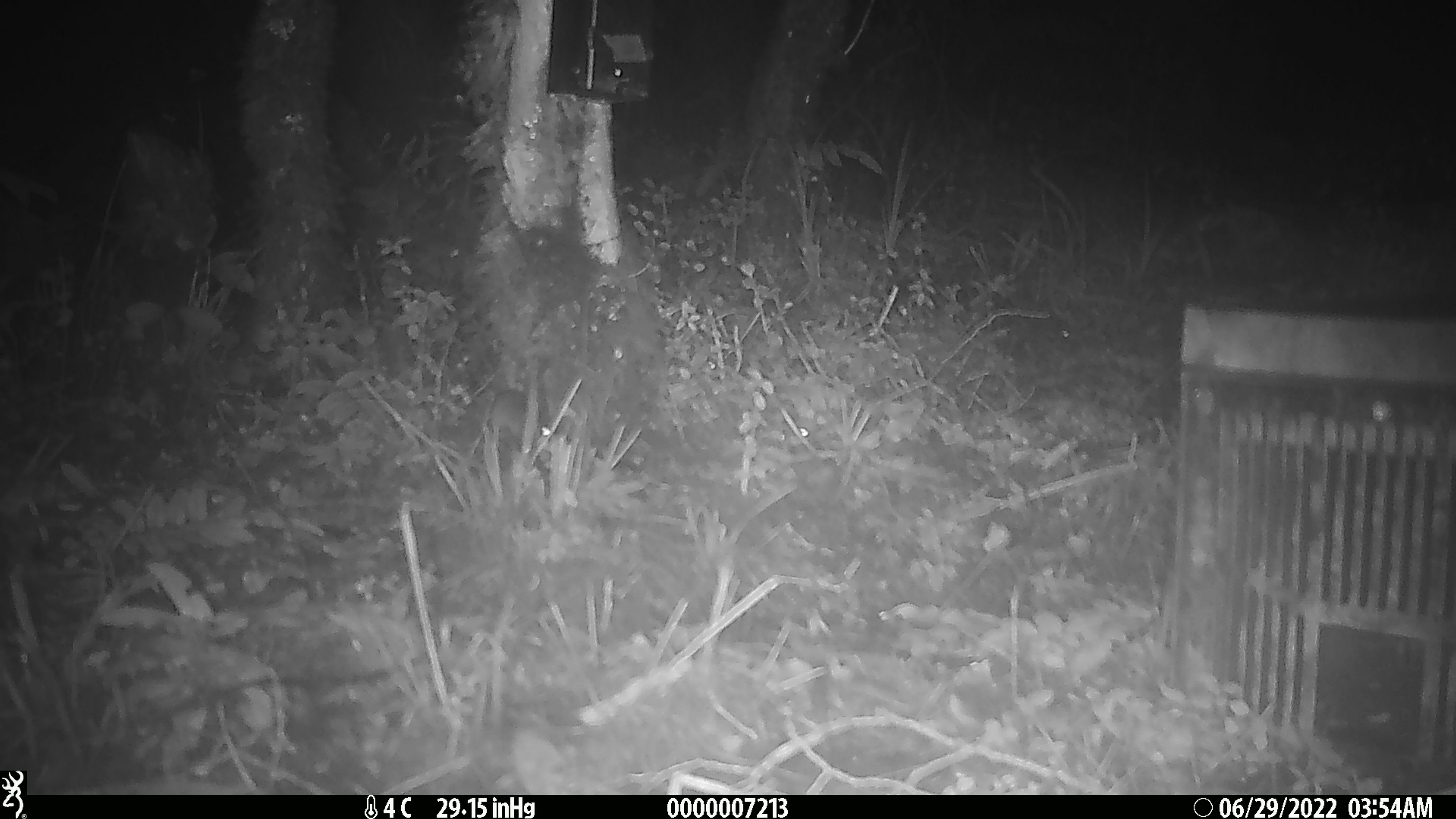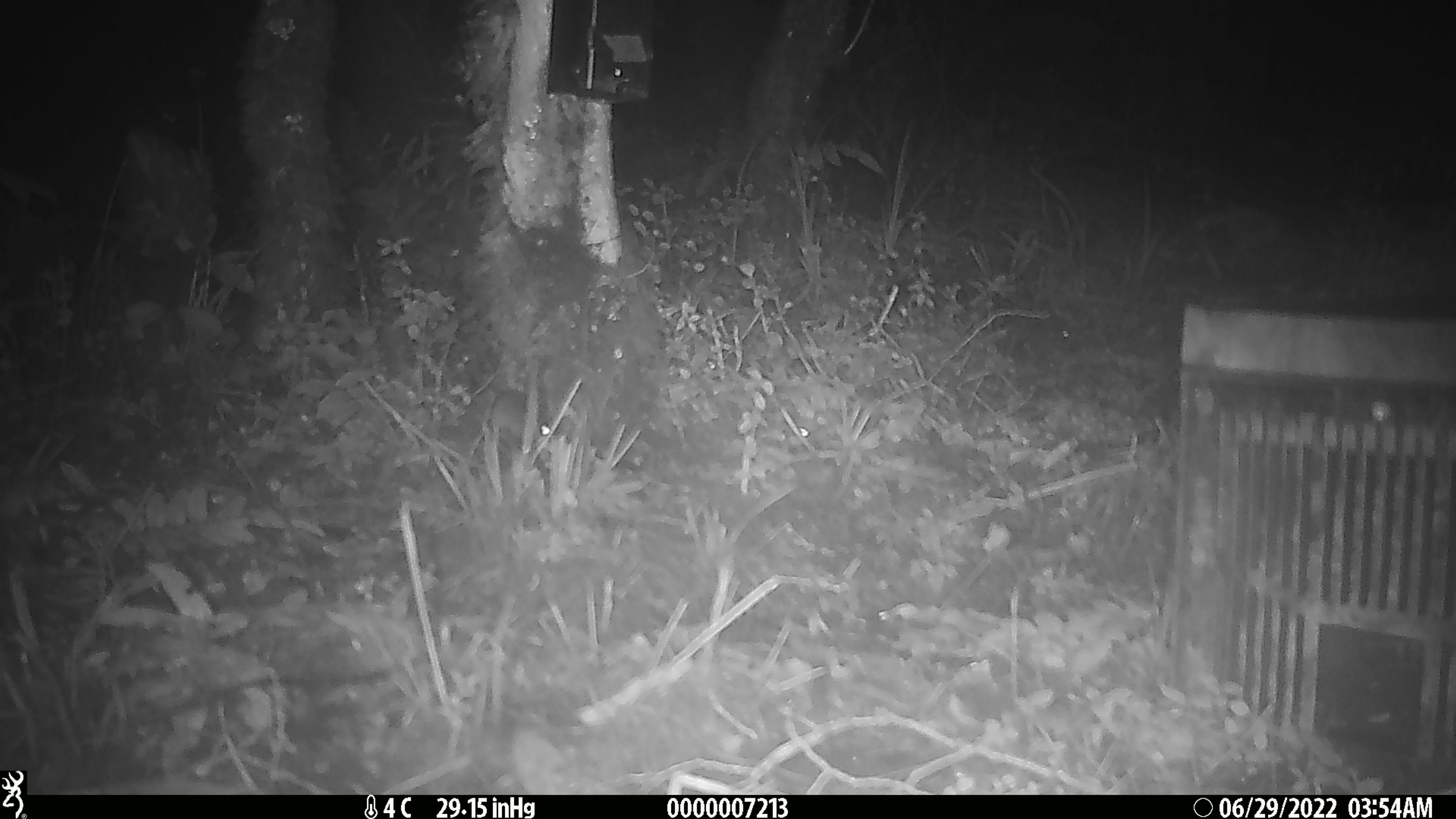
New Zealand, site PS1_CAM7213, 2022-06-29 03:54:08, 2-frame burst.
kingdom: Animalia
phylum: Chordata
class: Mammalia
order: Rodentia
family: Muridae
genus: Mus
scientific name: Mus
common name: mouse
Mouse (Mus).